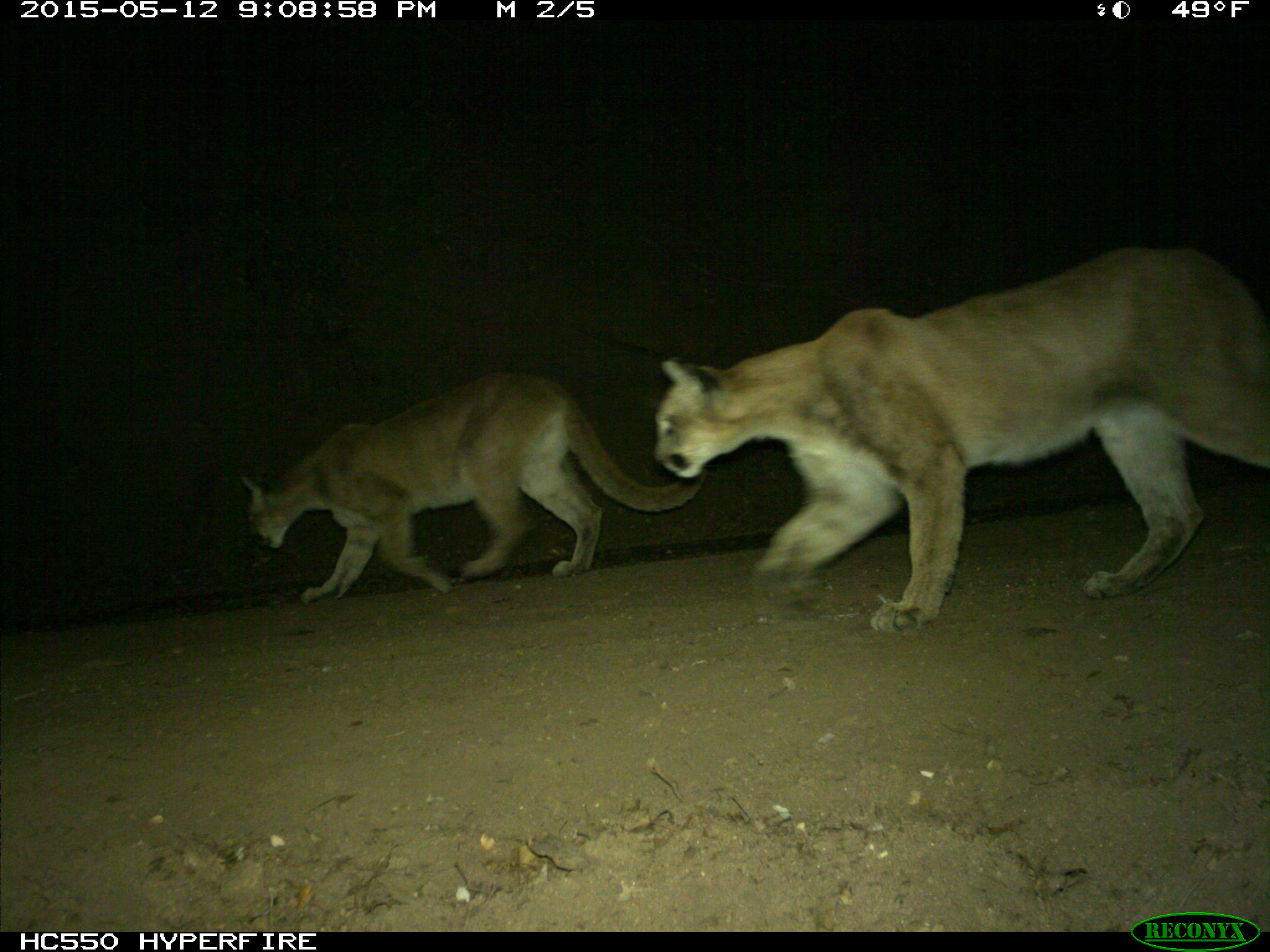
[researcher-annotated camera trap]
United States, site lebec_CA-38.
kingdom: Animalia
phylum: Chordata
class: Mammalia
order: Carnivora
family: Felidae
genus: Puma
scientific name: Puma concolor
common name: mountain lion